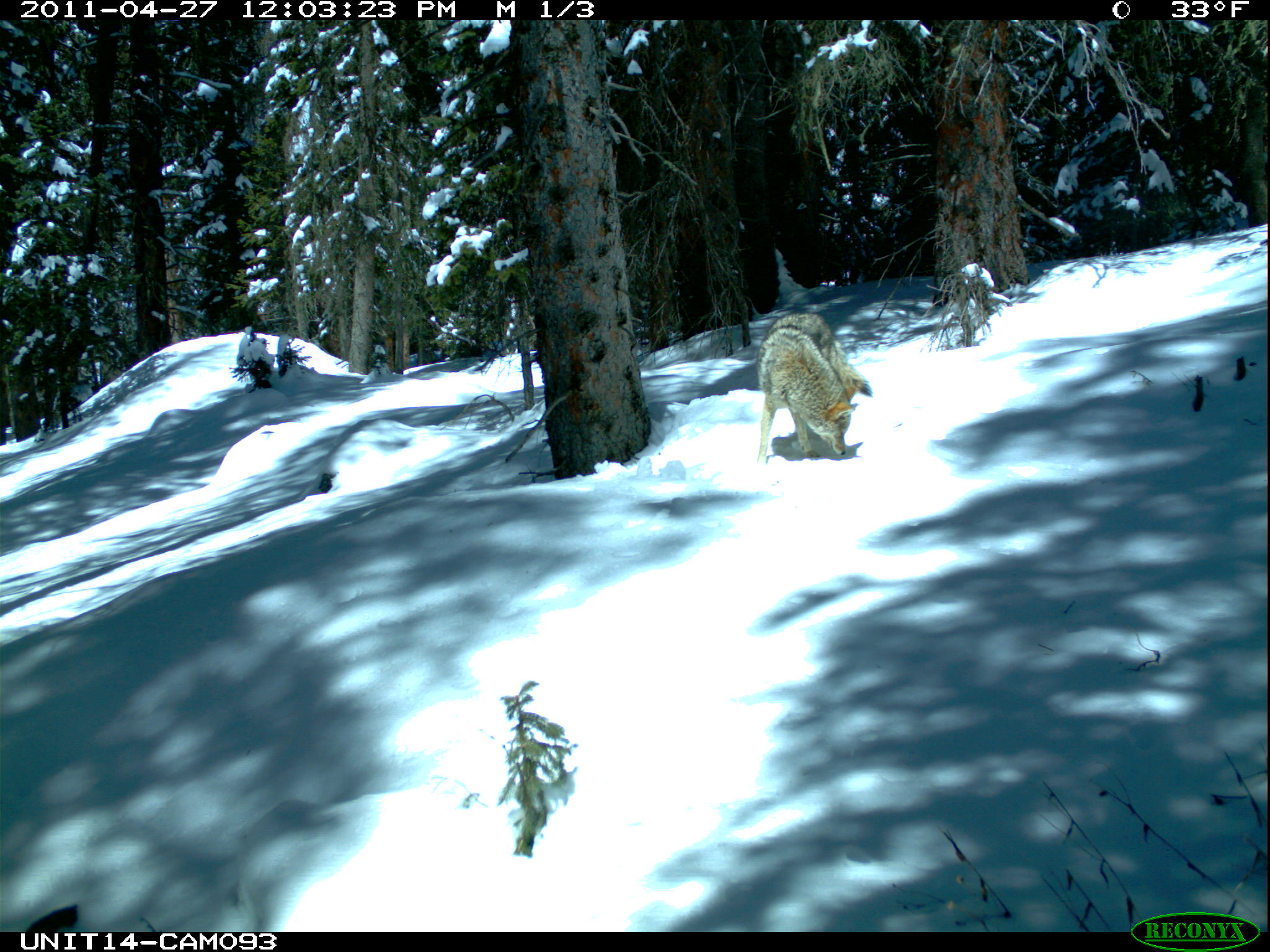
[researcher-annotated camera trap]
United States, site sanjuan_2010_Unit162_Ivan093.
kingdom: Animalia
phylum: Chordata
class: Mammalia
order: Carnivora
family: Canidae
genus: Canis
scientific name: Canis latrans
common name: coyote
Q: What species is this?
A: Canis latrans (coyote).